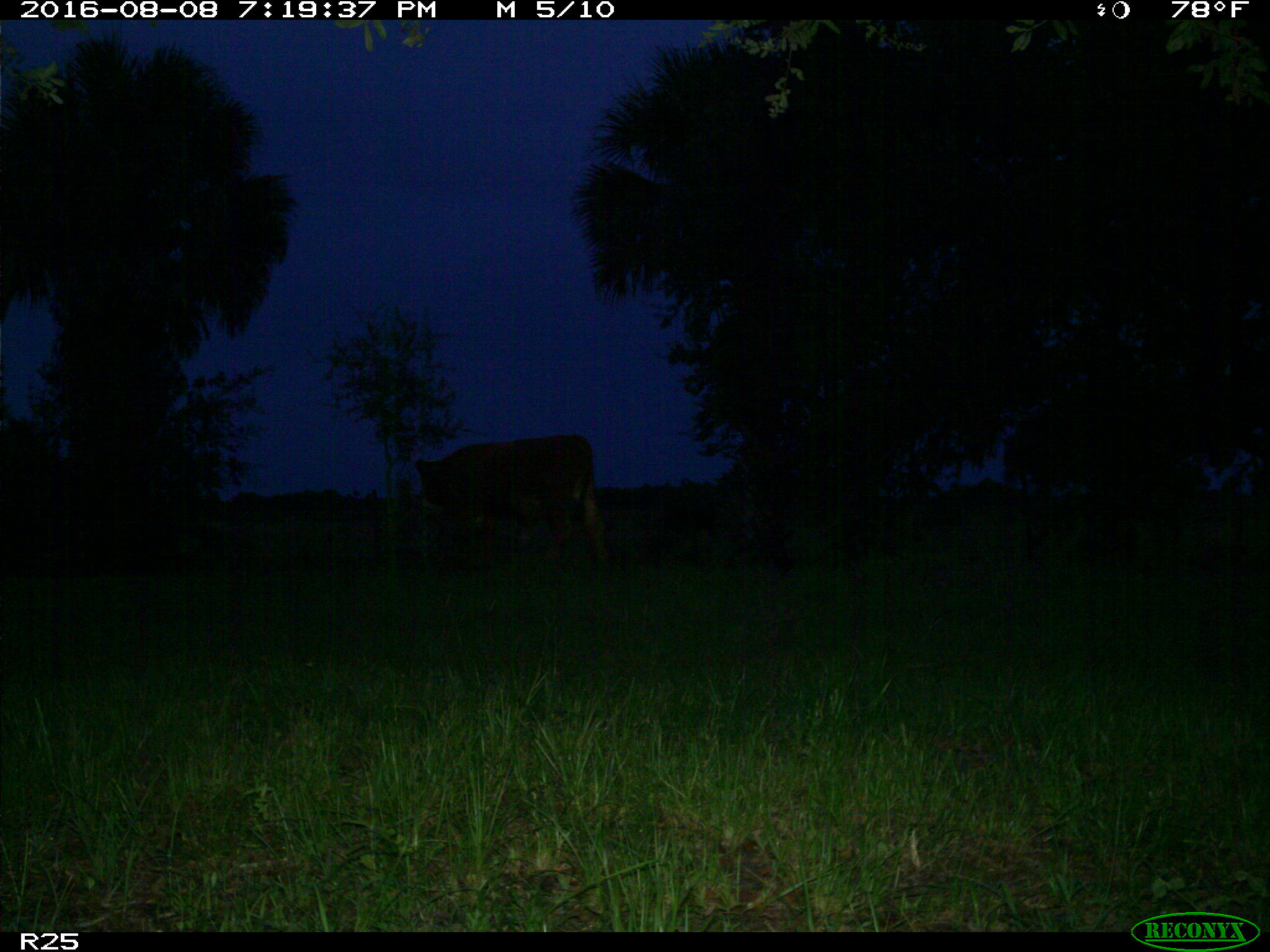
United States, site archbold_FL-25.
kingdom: Animalia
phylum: Chordata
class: Mammalia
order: Artiodactyla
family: Bovidae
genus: Bos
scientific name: Bos taurus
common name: domestic cow